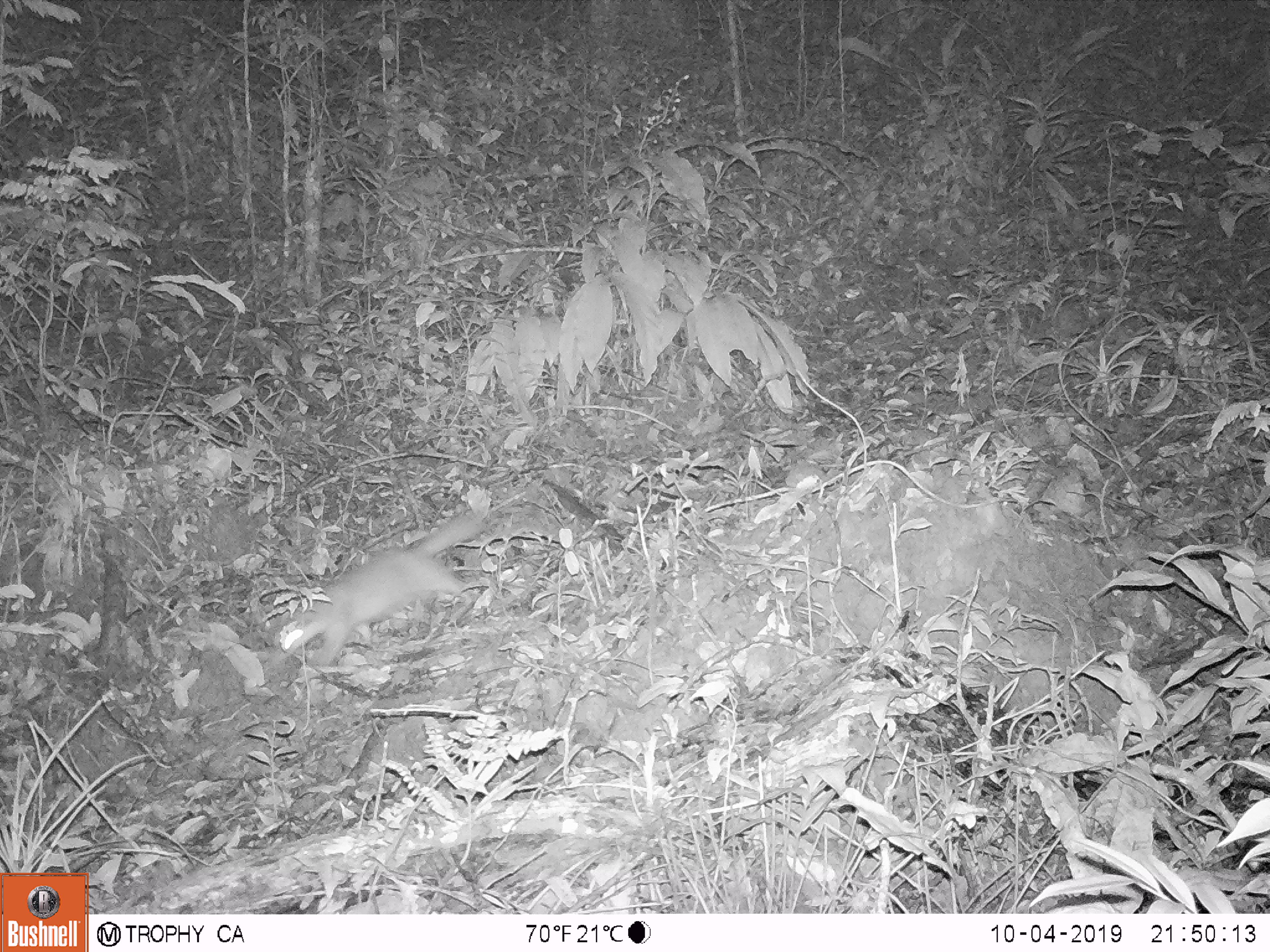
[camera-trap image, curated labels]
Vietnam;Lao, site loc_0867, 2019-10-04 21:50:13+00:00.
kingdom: Animalia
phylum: Chordata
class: Mammalia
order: Carnivora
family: Mustelidae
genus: Melogale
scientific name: Melogale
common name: ferret badger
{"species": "ferret badger (Melogale)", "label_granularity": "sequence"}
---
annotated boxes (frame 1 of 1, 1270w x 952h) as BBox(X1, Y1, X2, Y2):
ferret badger: BBox(268, 514, 482, 664)